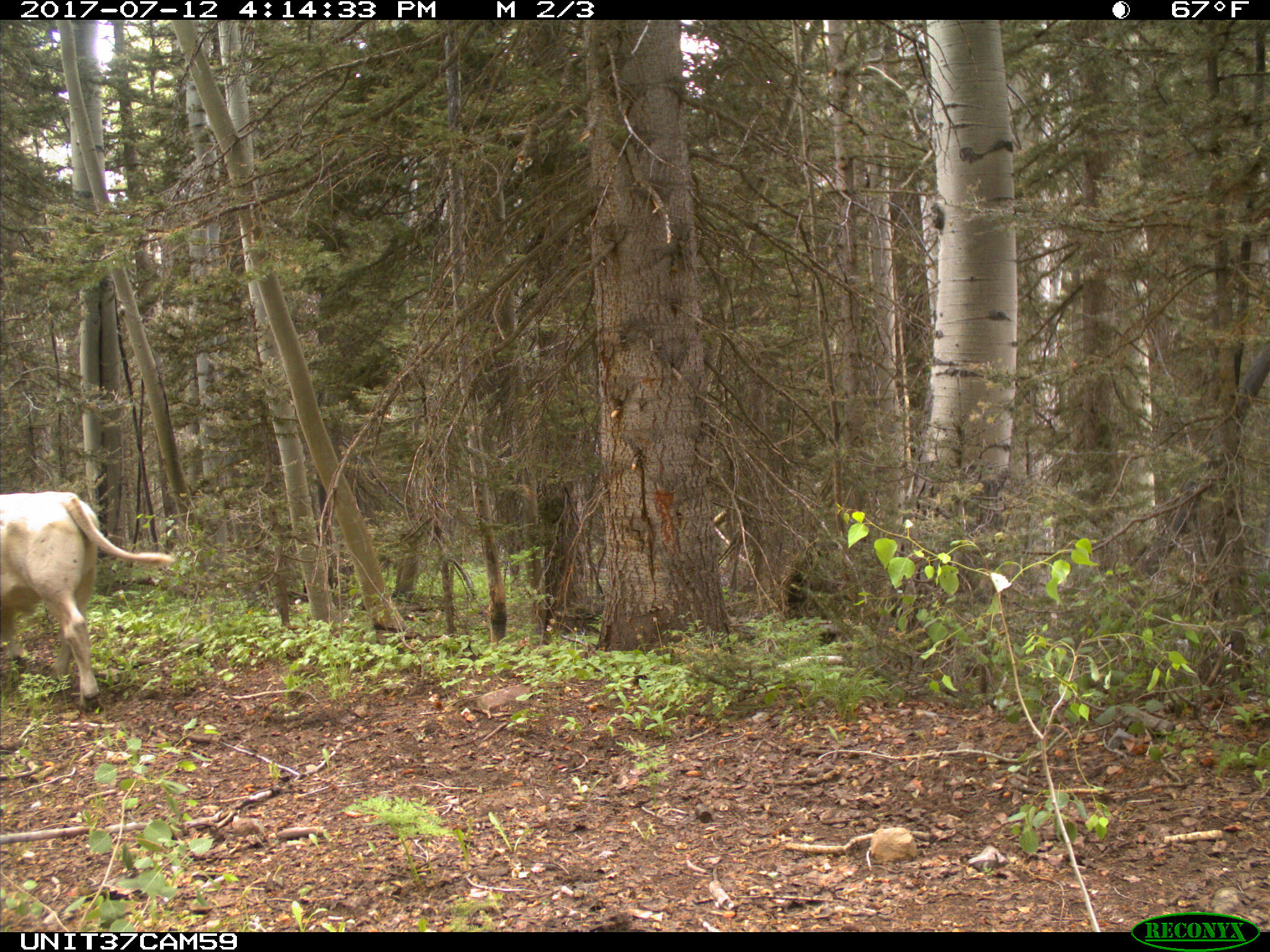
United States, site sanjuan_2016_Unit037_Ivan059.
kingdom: Animalia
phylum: Chordata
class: Mammalia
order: Artiodactyla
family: Bovidae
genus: Bos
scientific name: Bos taurus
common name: domestic cow